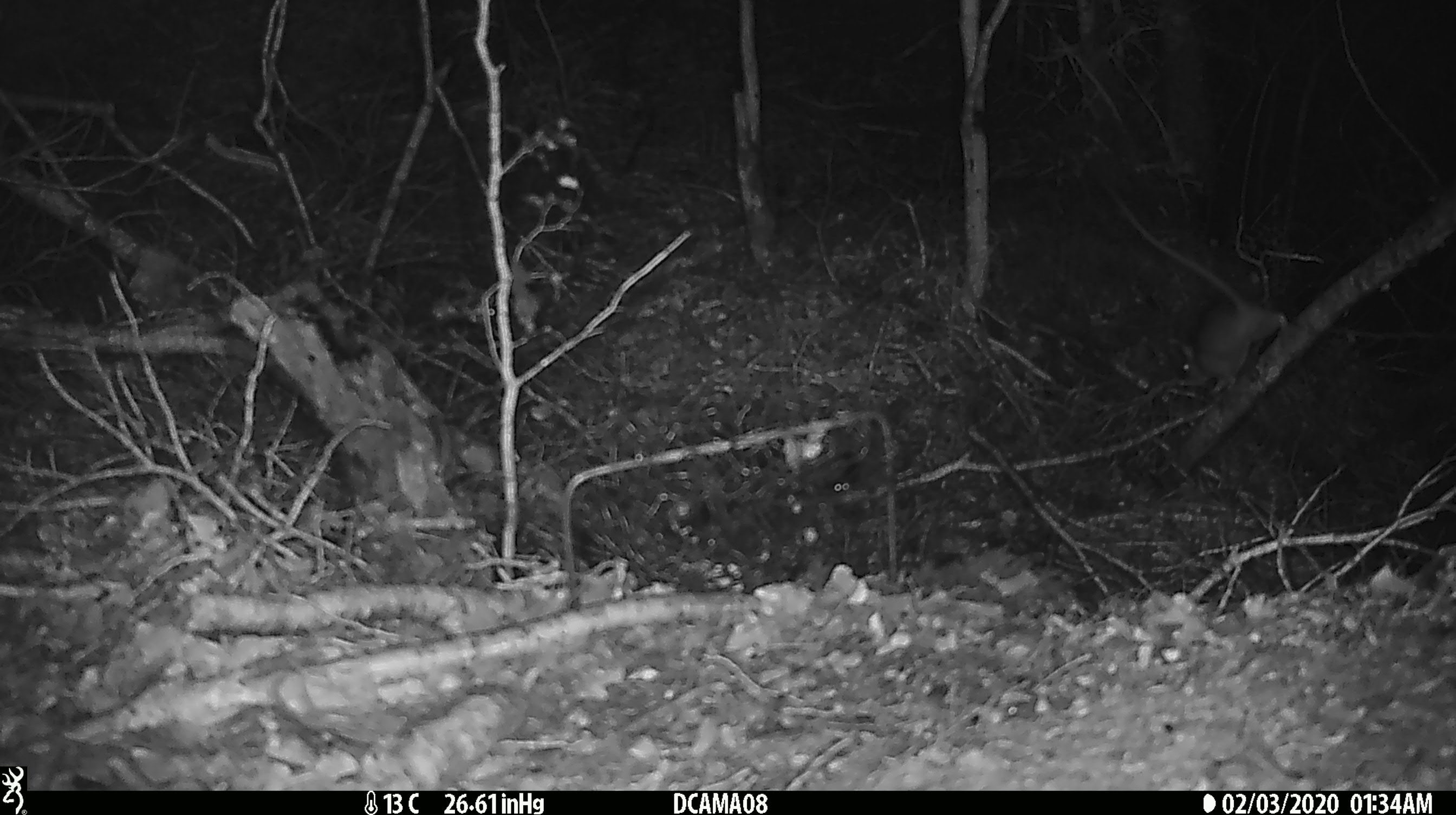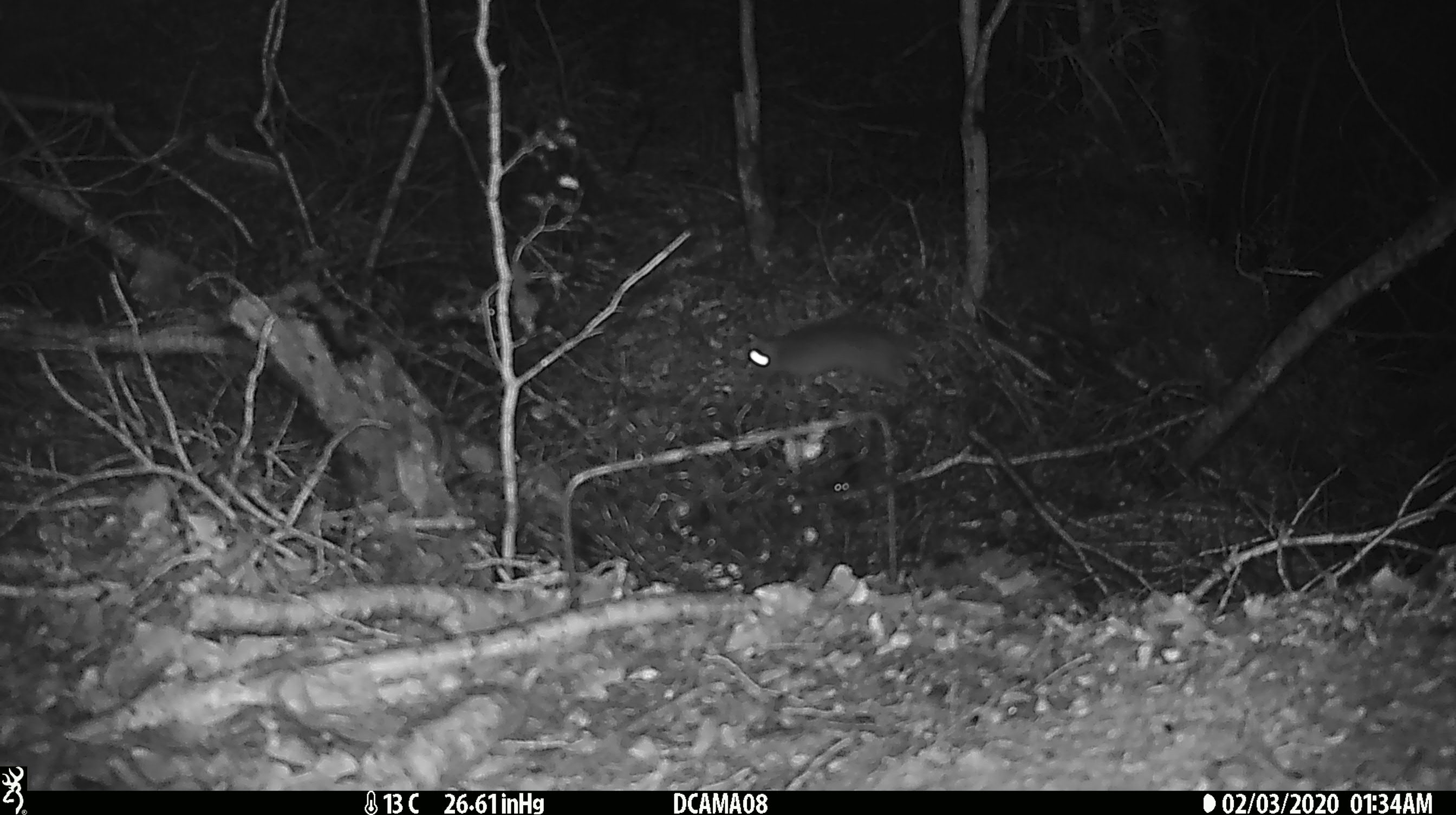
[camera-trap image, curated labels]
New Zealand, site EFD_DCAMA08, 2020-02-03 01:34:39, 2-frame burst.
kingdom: Animalia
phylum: Chordata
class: Mammalia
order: Rodentia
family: Muridae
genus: Mus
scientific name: Mus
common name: mouse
Mouse (Mus).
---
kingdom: Animalia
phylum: Chordata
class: Mammalia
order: Rodentia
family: Muridae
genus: Rattus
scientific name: Rattus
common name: rat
Rat (Rattus).